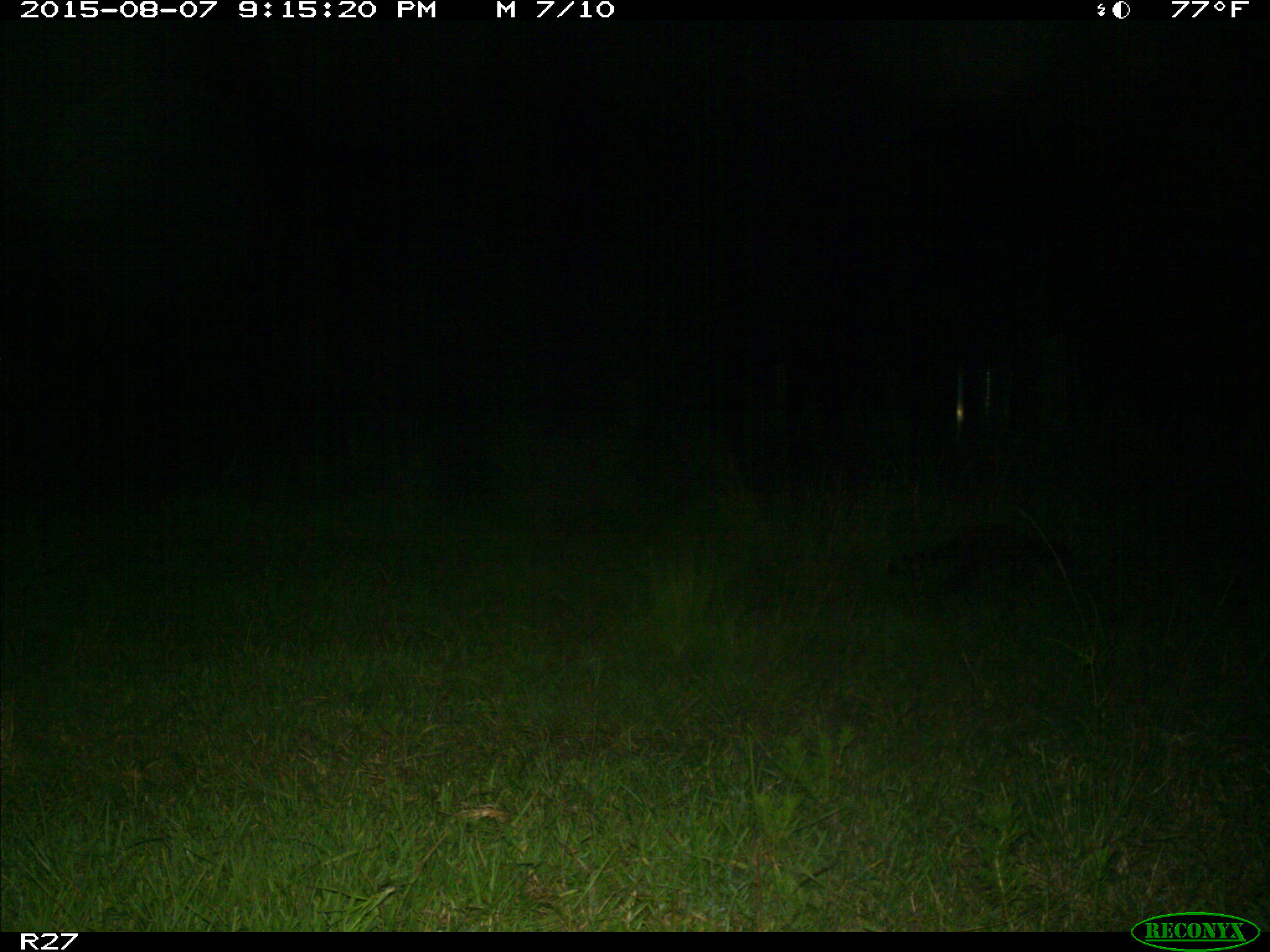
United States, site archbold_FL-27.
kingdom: Animalia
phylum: Chordata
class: Mammalia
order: Carnivora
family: Procyonidae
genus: Procyon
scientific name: Procyon lotor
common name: common raccoon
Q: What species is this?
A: Procyon lotor (common raccoon).